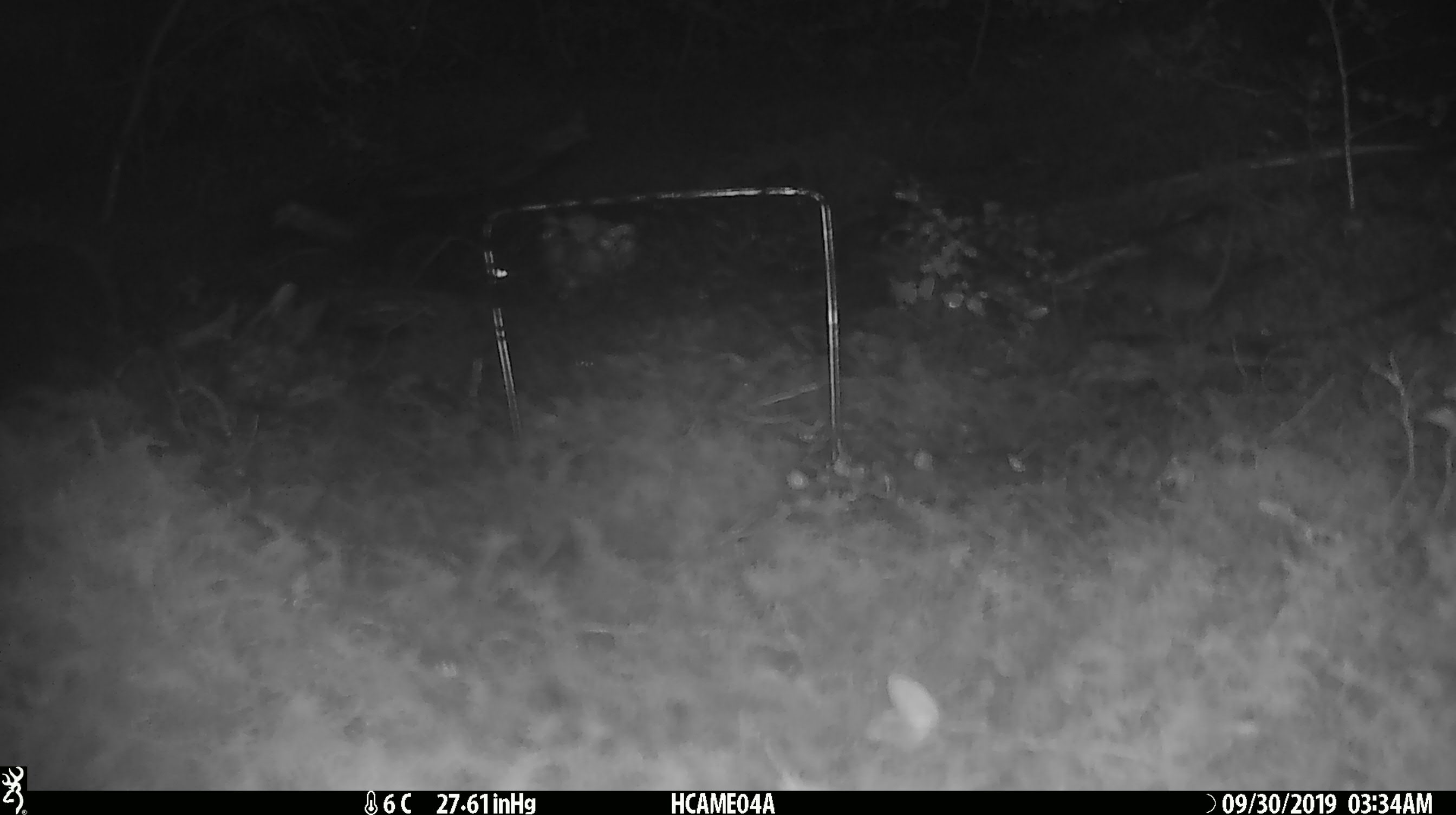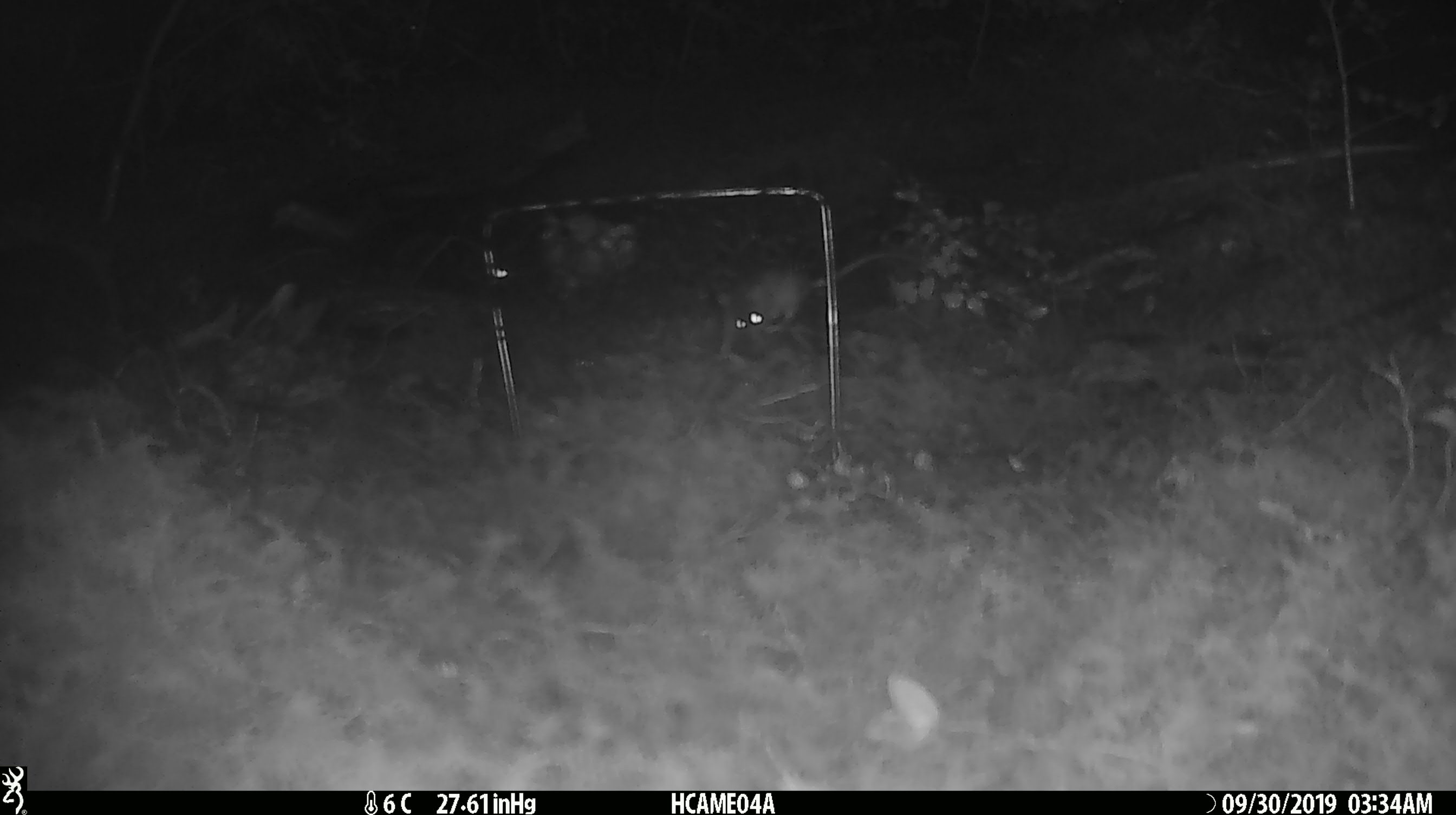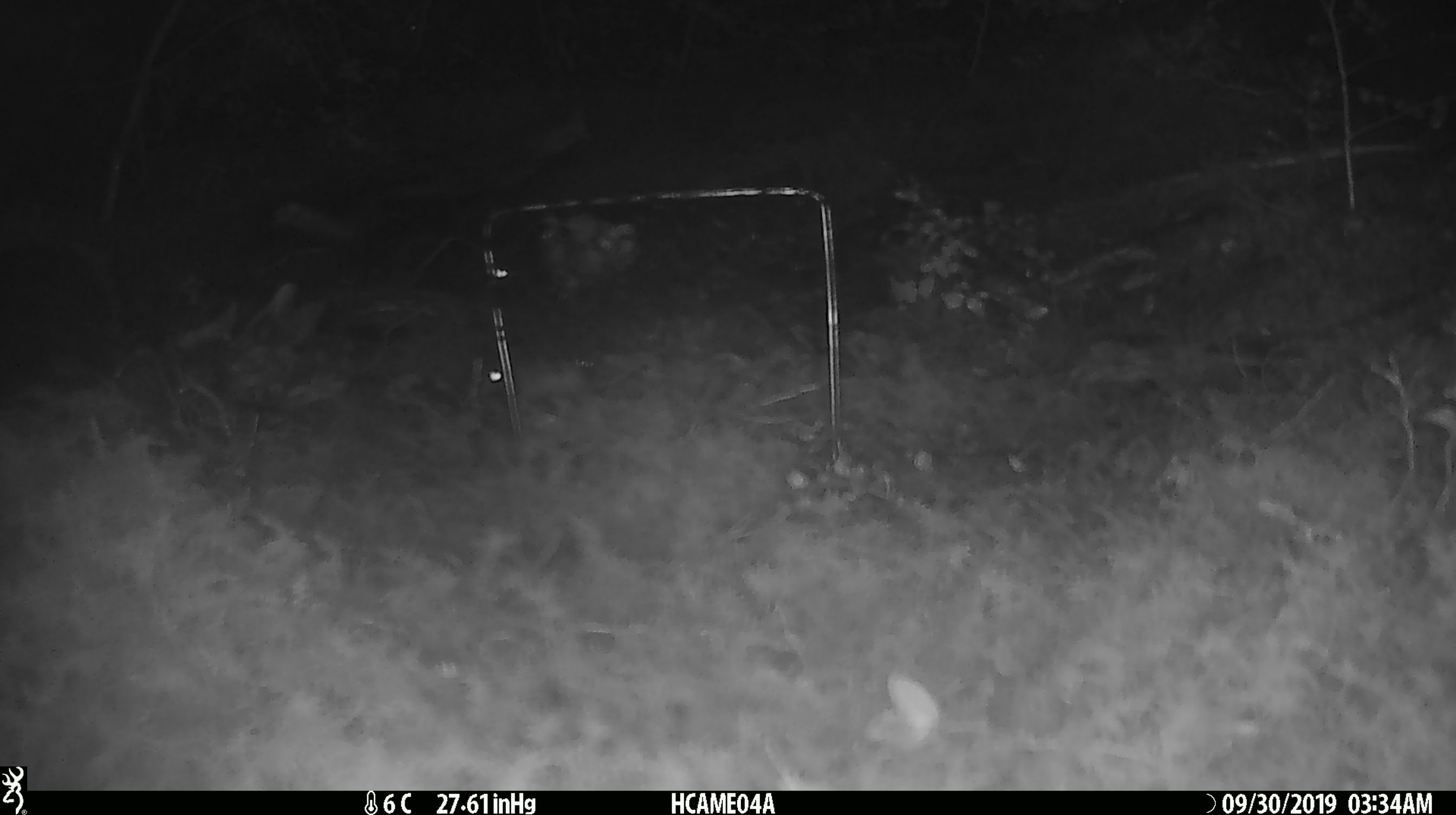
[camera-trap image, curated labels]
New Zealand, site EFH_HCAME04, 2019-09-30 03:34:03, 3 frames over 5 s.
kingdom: Animalia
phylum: Chordata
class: Mammalia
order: Rodentia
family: Muridae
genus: Mus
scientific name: Mus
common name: mouse